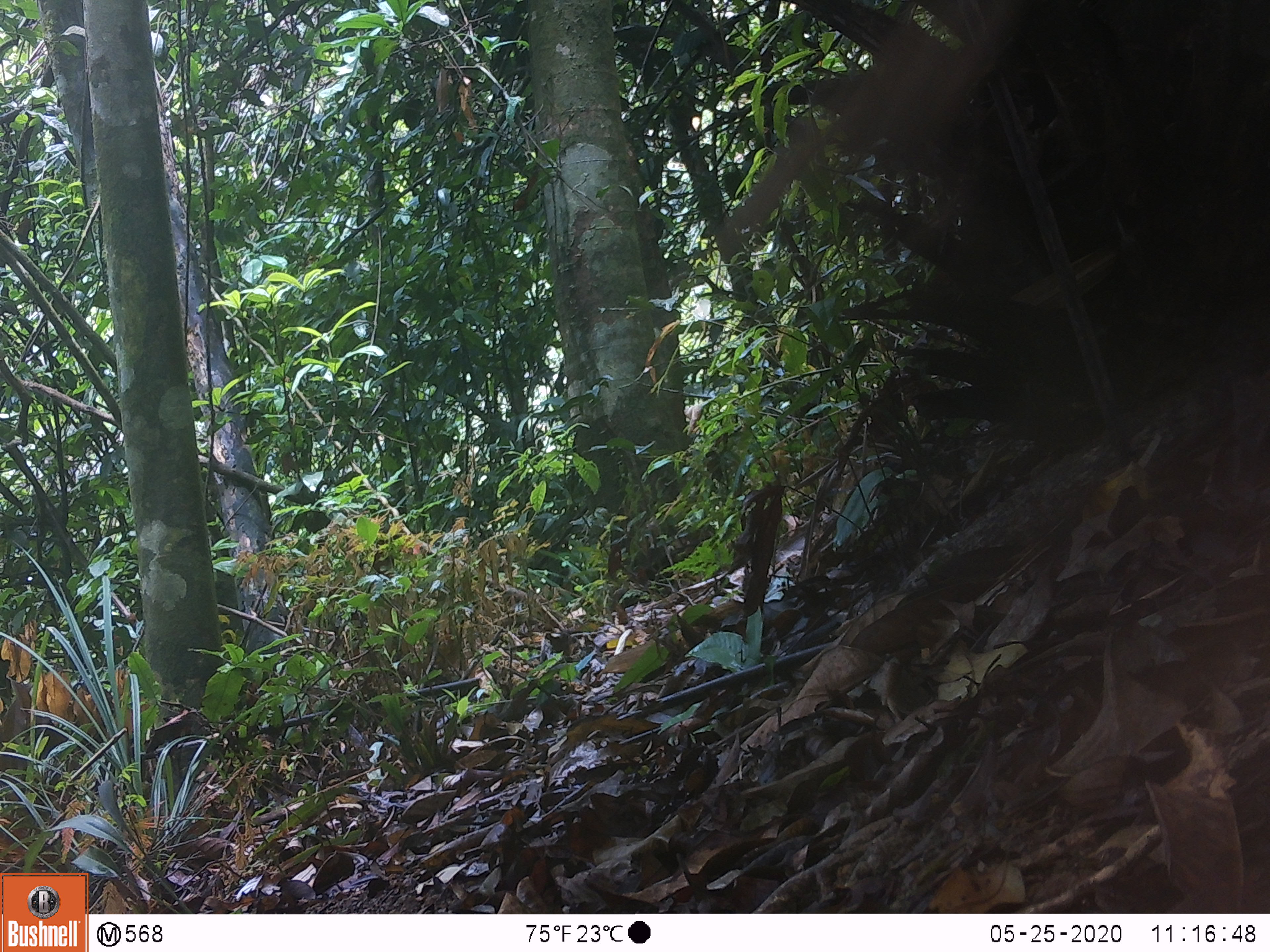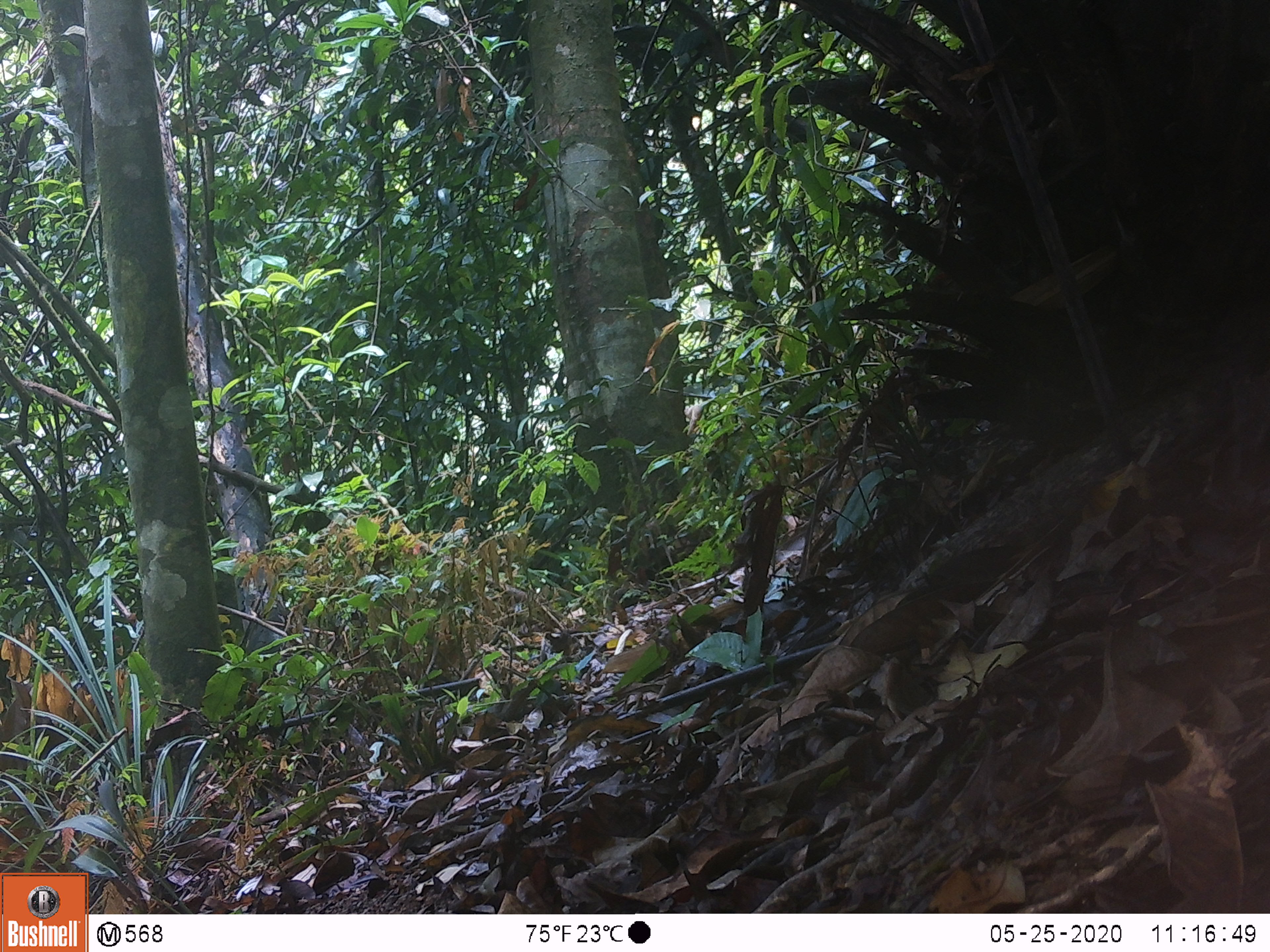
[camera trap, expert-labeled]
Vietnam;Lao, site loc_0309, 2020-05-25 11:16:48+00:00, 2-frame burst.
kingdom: Animalia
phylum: Chordata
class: Aves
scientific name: Aves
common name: bird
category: unidentified bird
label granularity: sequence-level